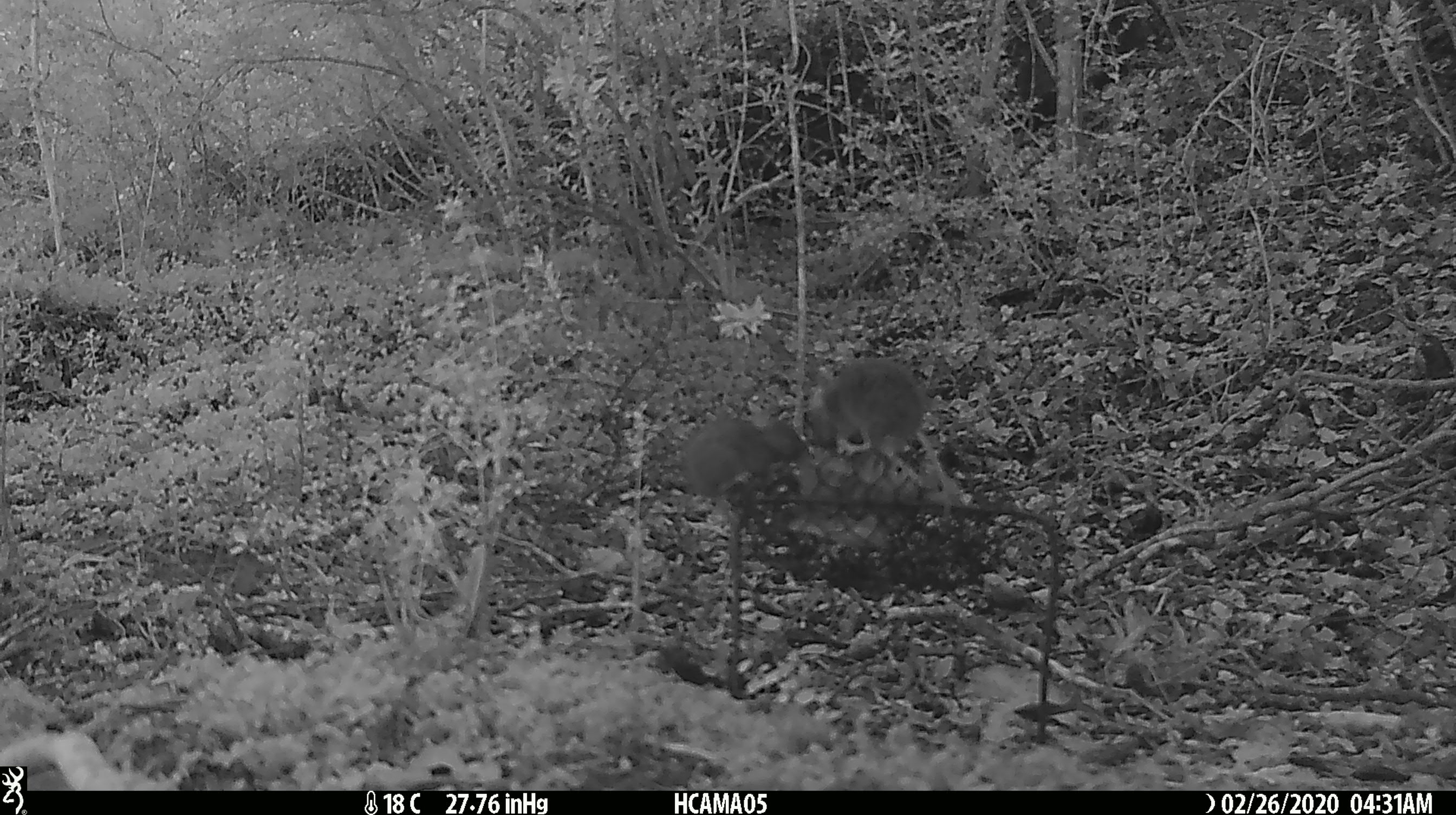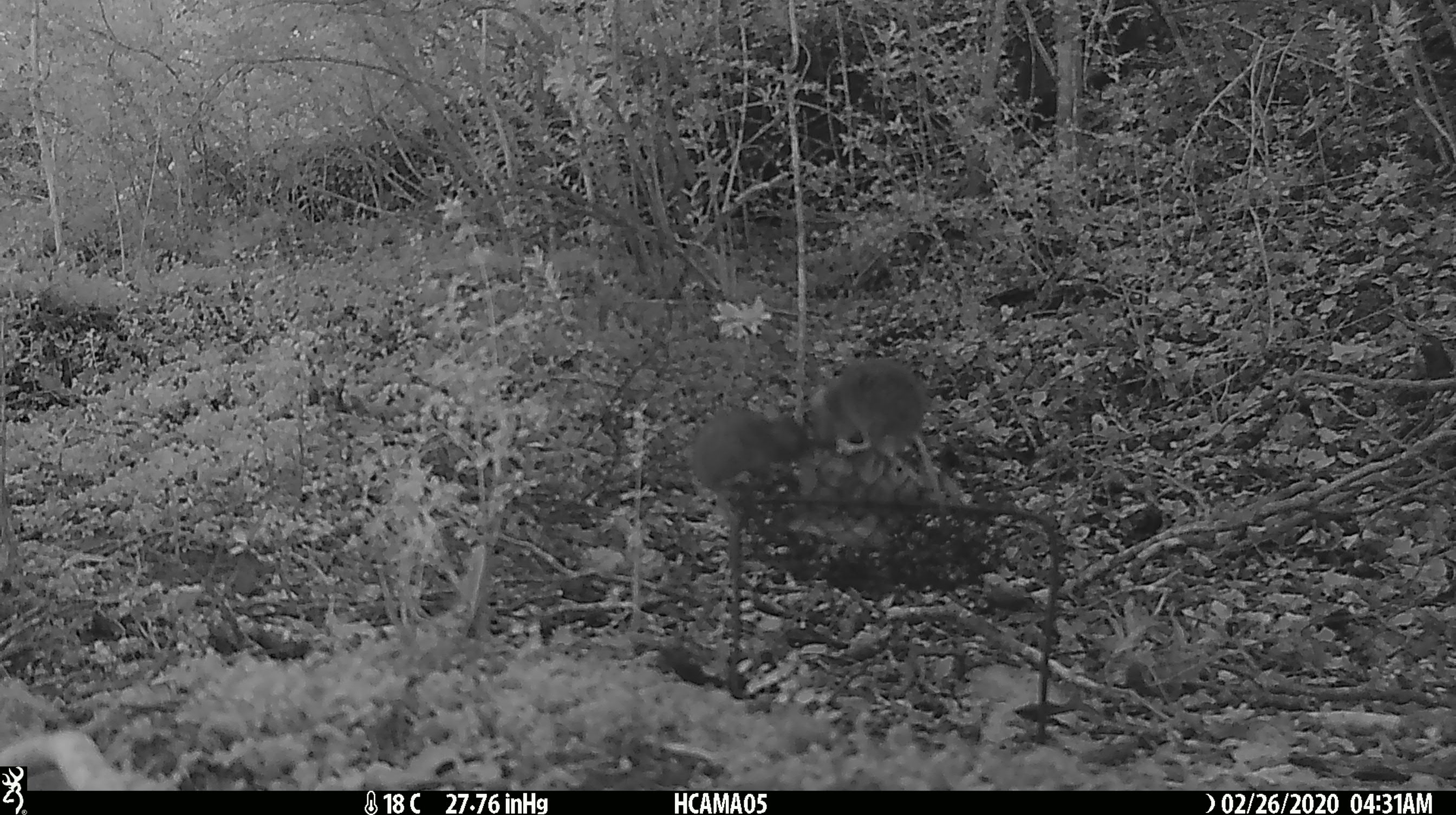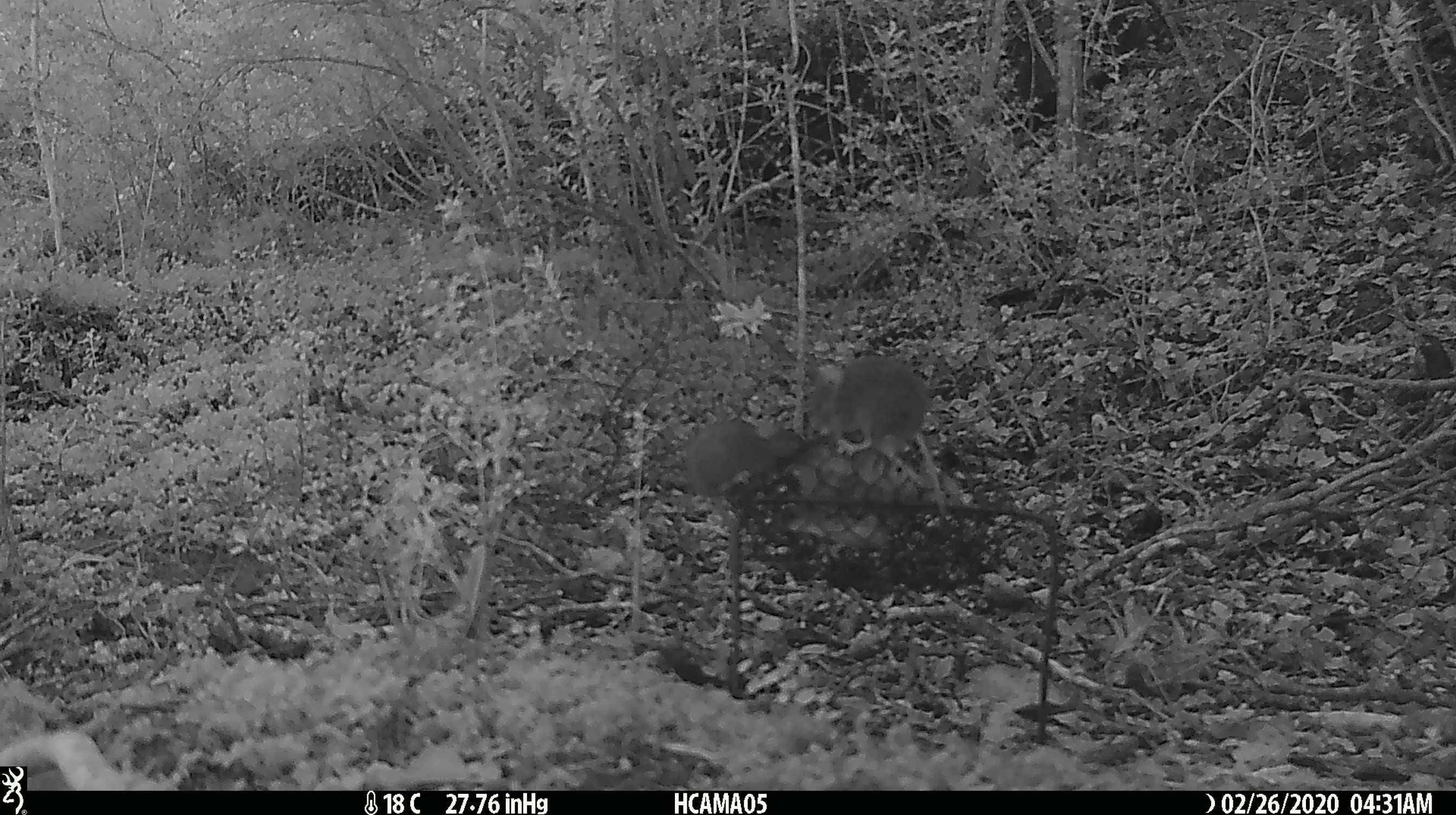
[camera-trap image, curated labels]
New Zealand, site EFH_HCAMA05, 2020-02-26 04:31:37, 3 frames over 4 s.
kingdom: Animalia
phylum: Chordata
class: Mammalia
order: Rodentia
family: Muridae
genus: Mus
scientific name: Mus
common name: mouse